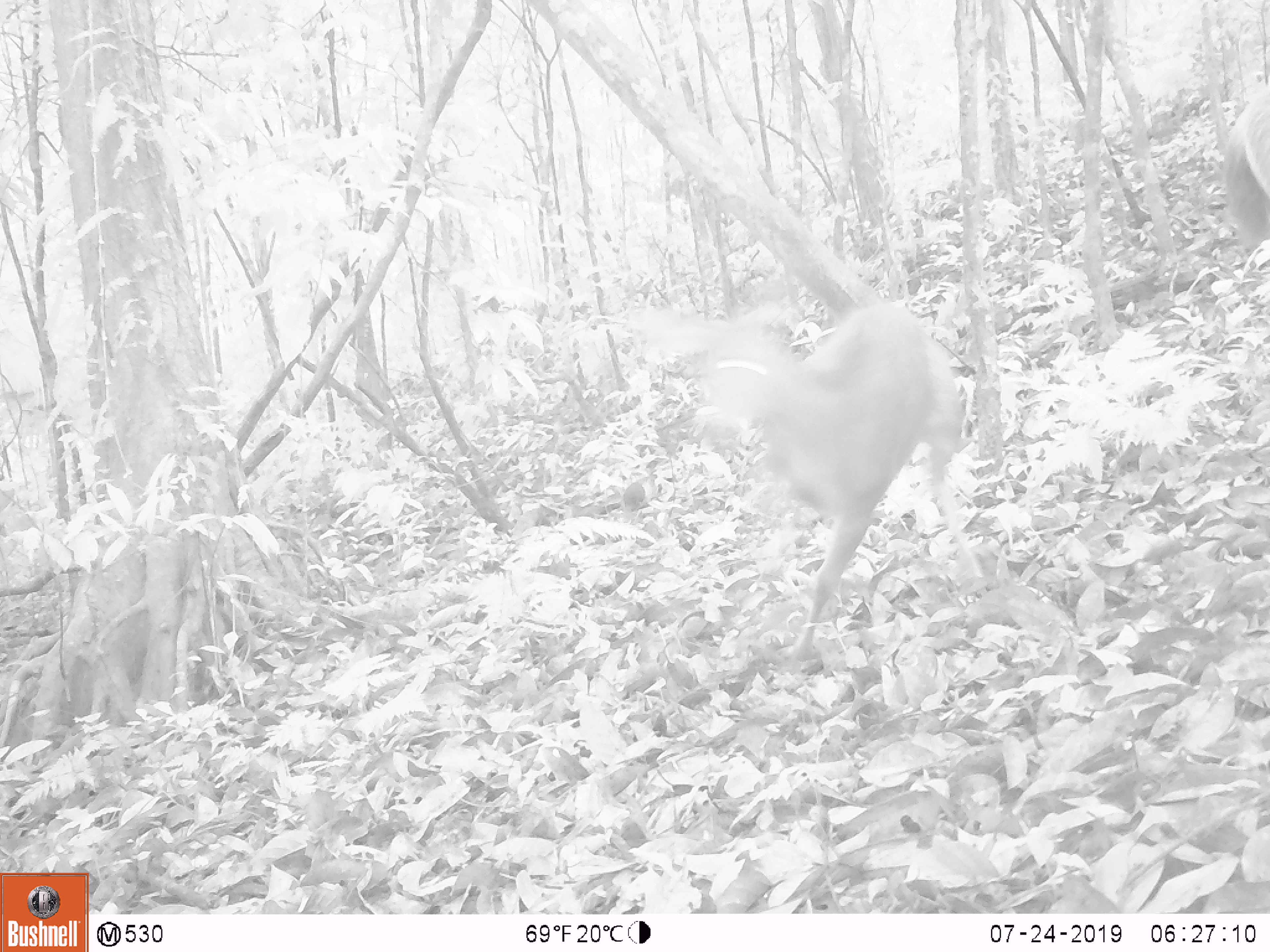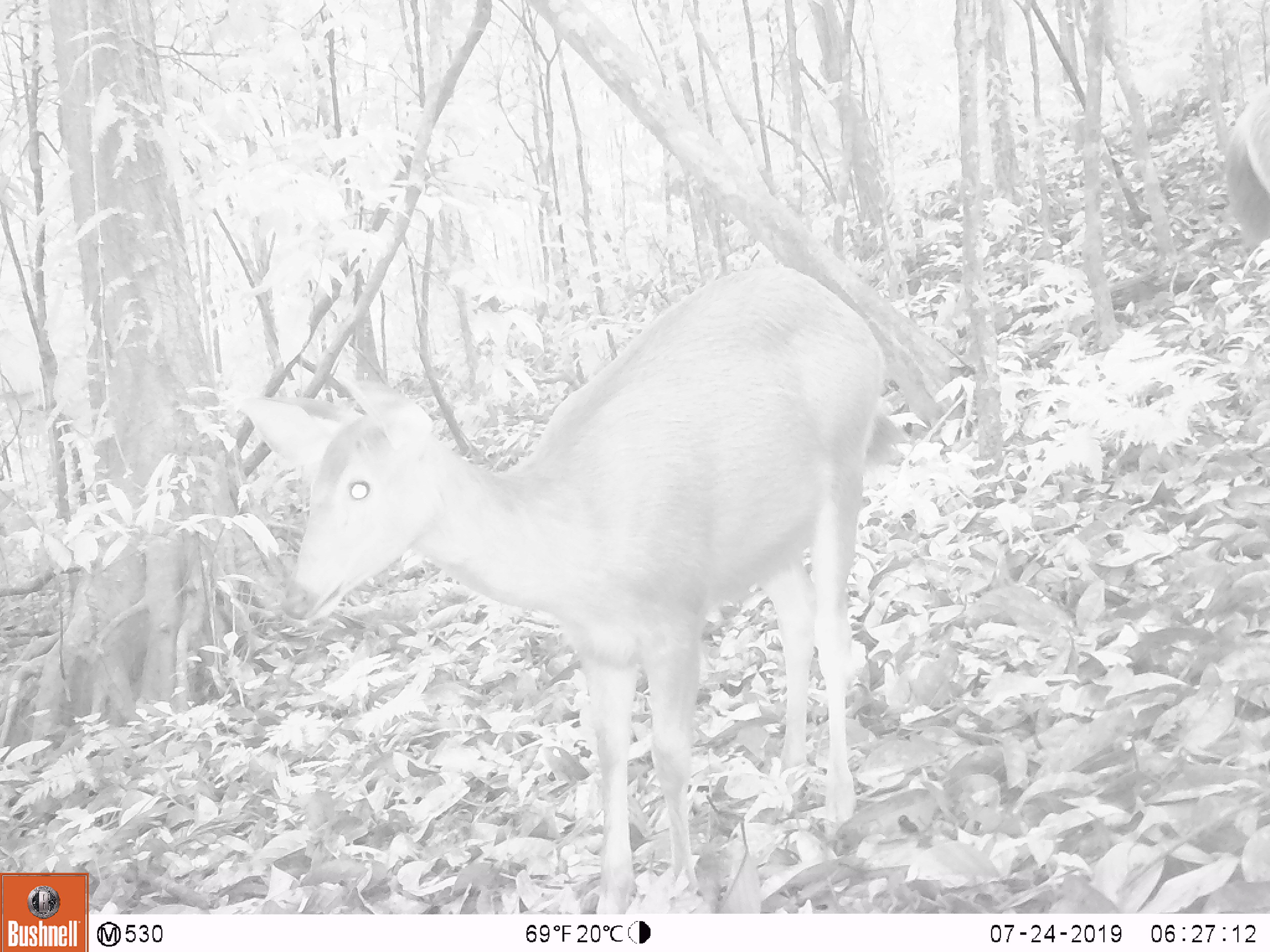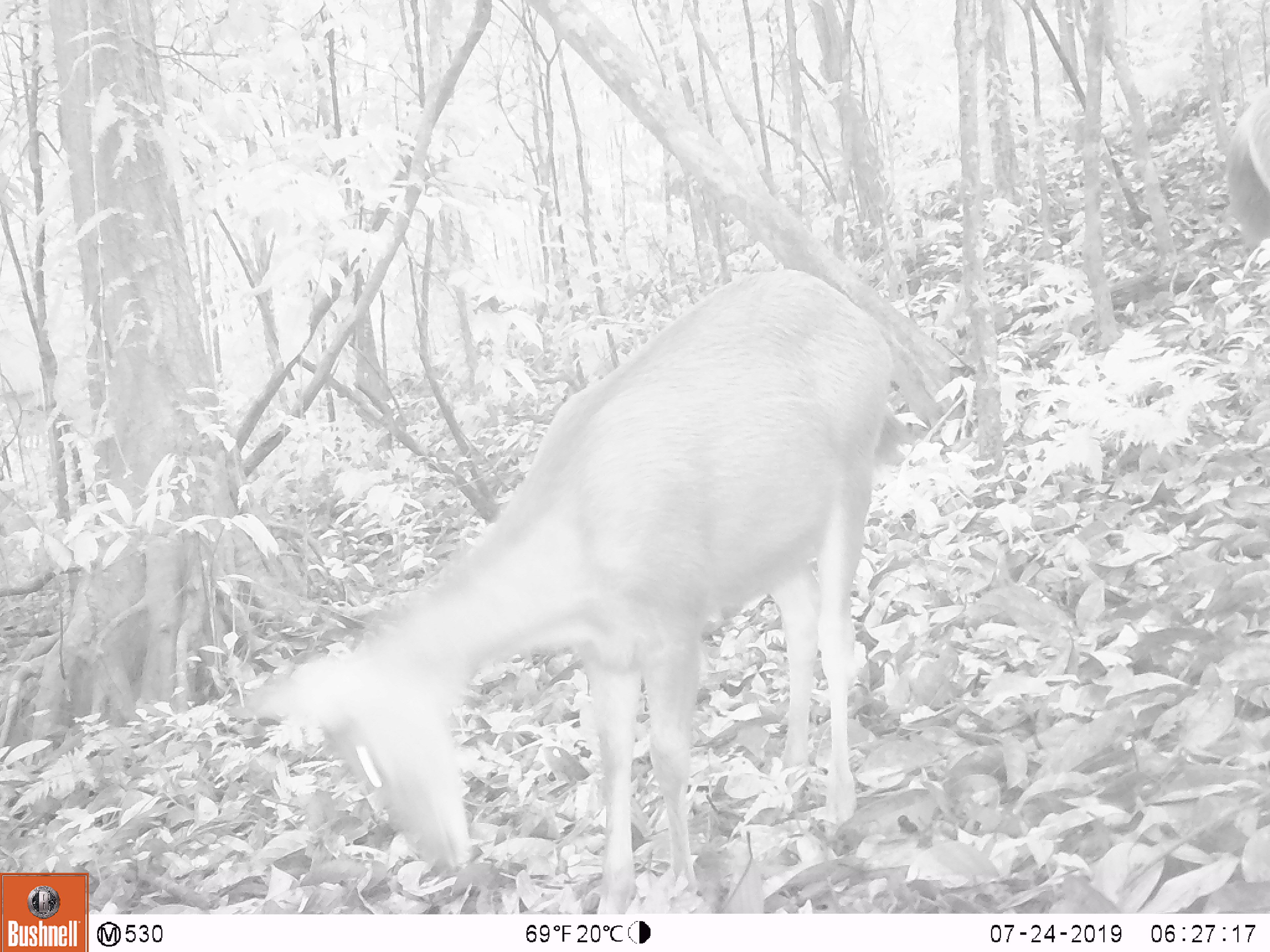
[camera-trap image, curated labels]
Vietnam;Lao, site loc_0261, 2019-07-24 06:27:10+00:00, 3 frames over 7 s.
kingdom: Animalia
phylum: Chordata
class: Mammalia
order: Artiodactyla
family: Cervidae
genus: Rusa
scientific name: Rusa unicolor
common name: sambar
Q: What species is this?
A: Sambar (Rusa unicolor).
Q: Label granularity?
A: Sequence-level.